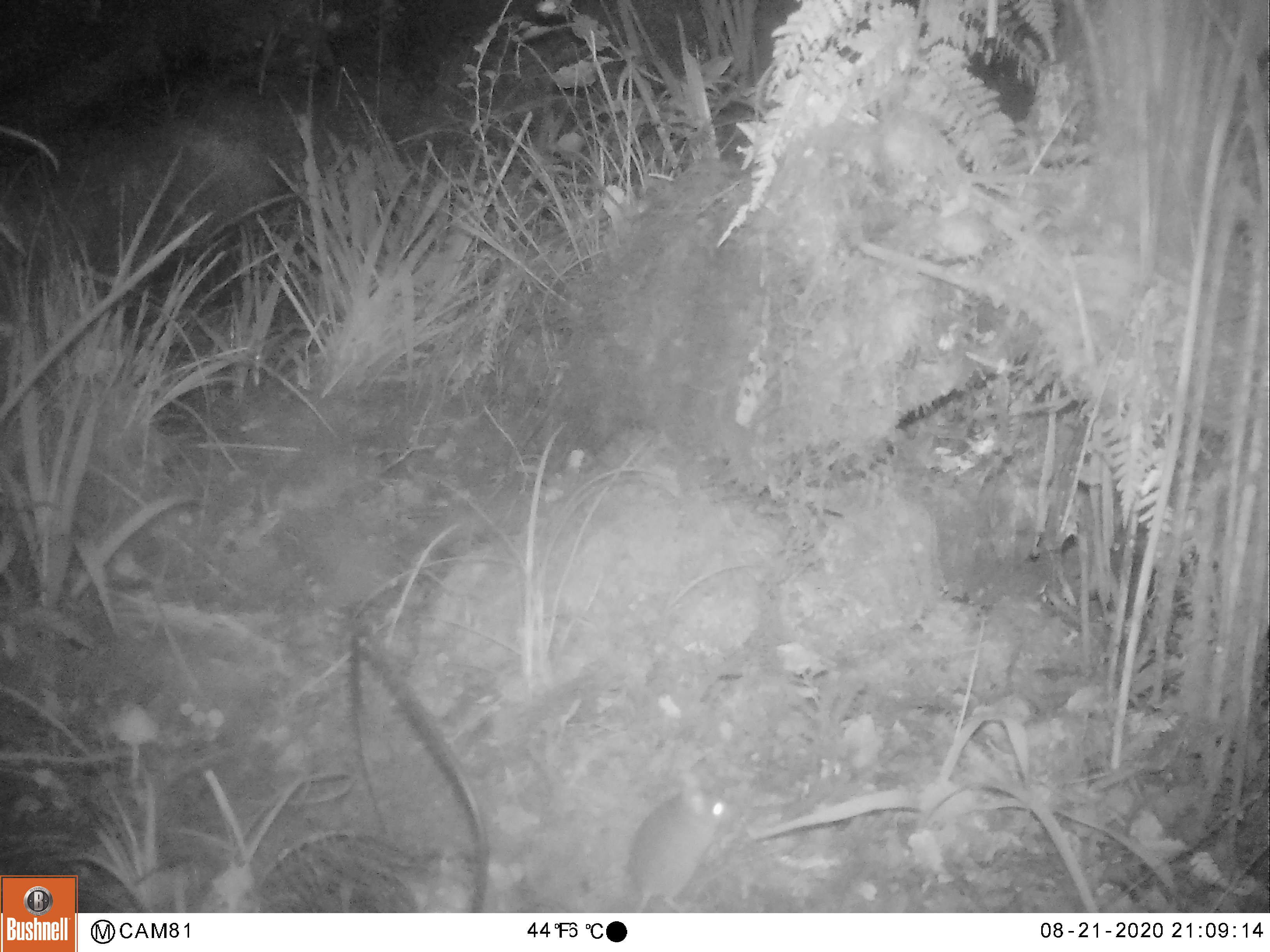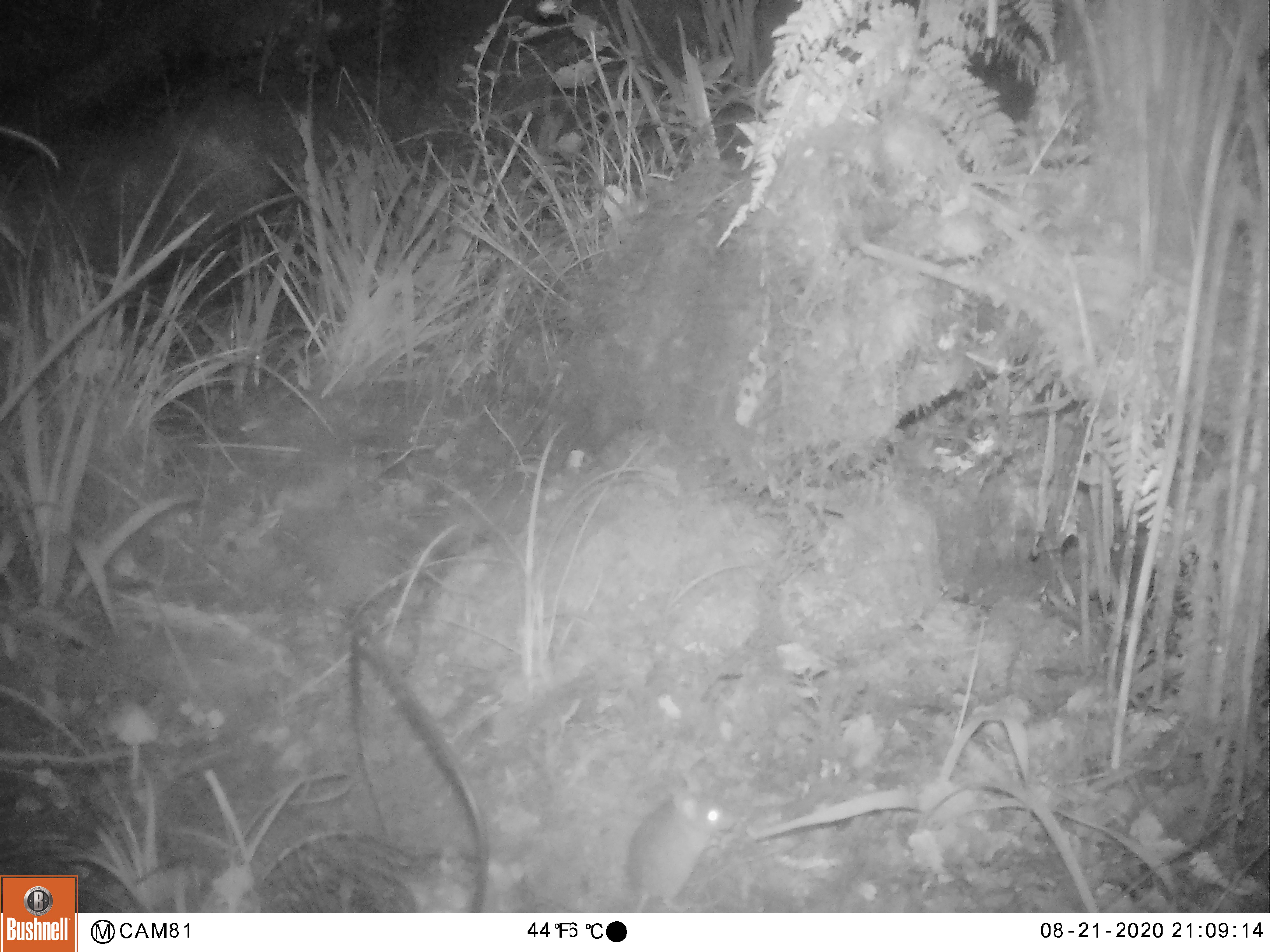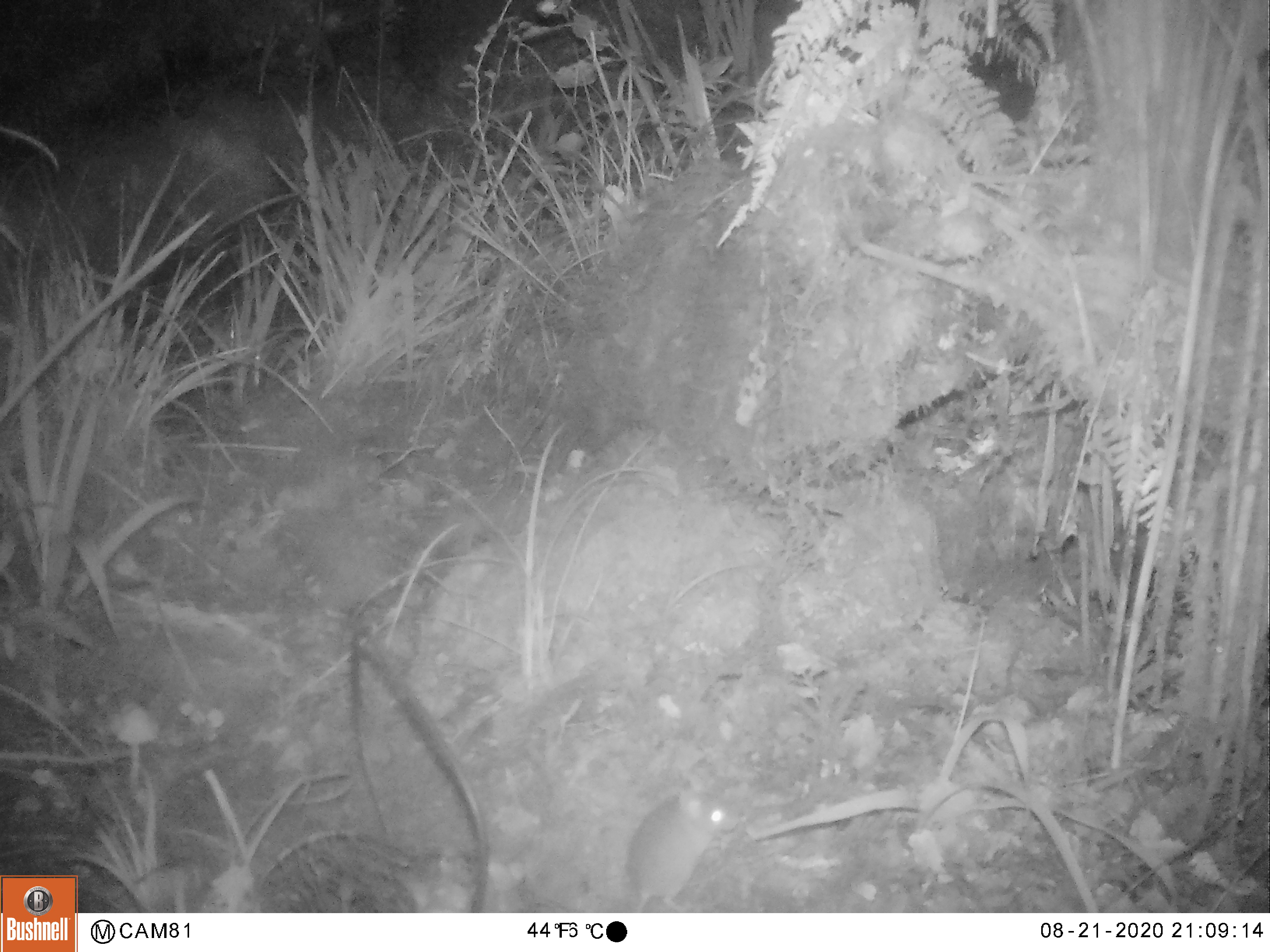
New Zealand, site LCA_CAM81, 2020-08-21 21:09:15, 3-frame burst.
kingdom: Animalia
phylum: Chordata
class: Mammalia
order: Rodentia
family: Muridae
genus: Mus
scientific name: Mus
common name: mouse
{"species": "mouse (Mus)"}